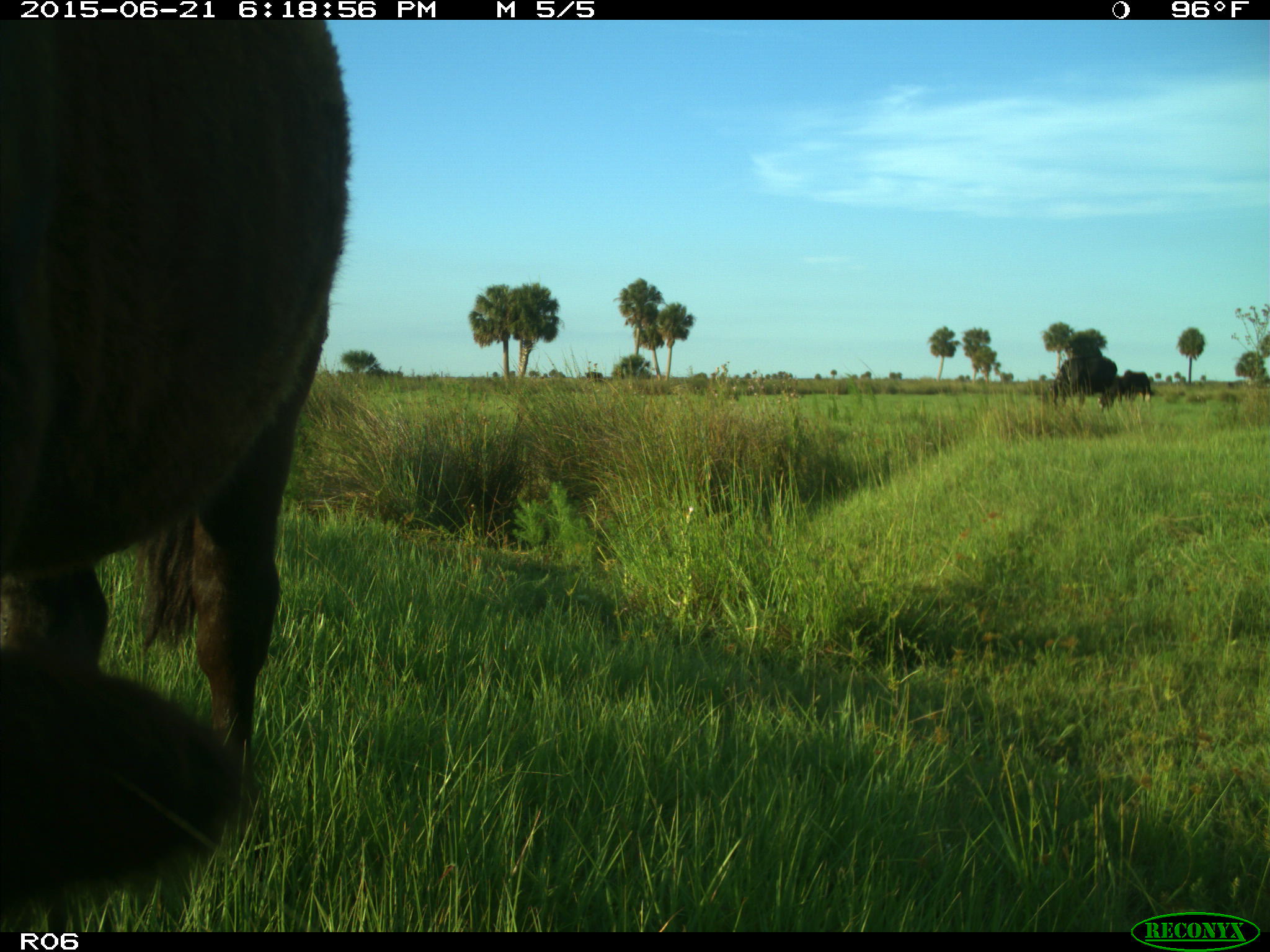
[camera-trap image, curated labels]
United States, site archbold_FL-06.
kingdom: Animalia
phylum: Chordata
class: Mammalia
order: Artiodactyla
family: Bovidae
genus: Bos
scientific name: Bos taurus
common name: domestic cow